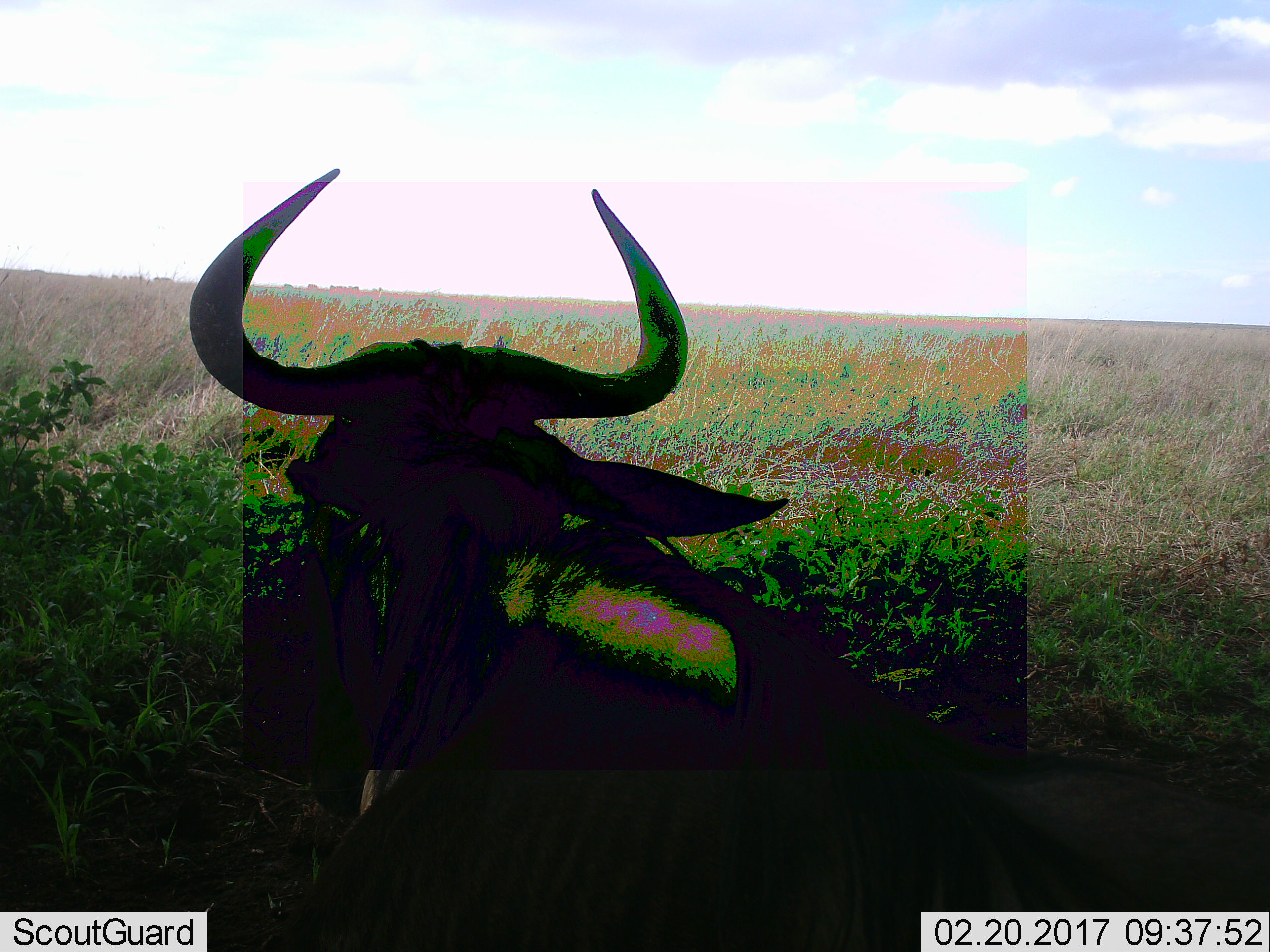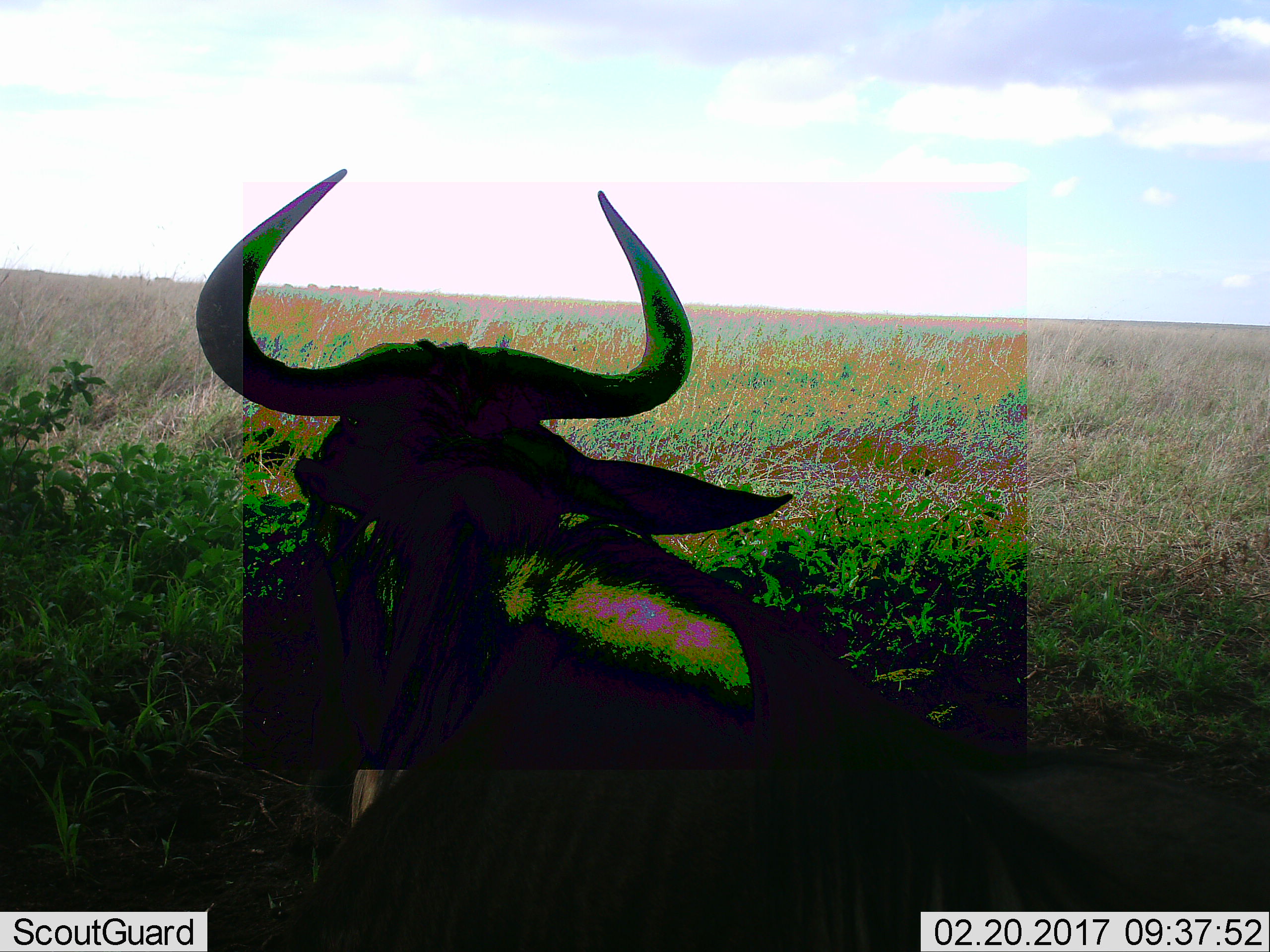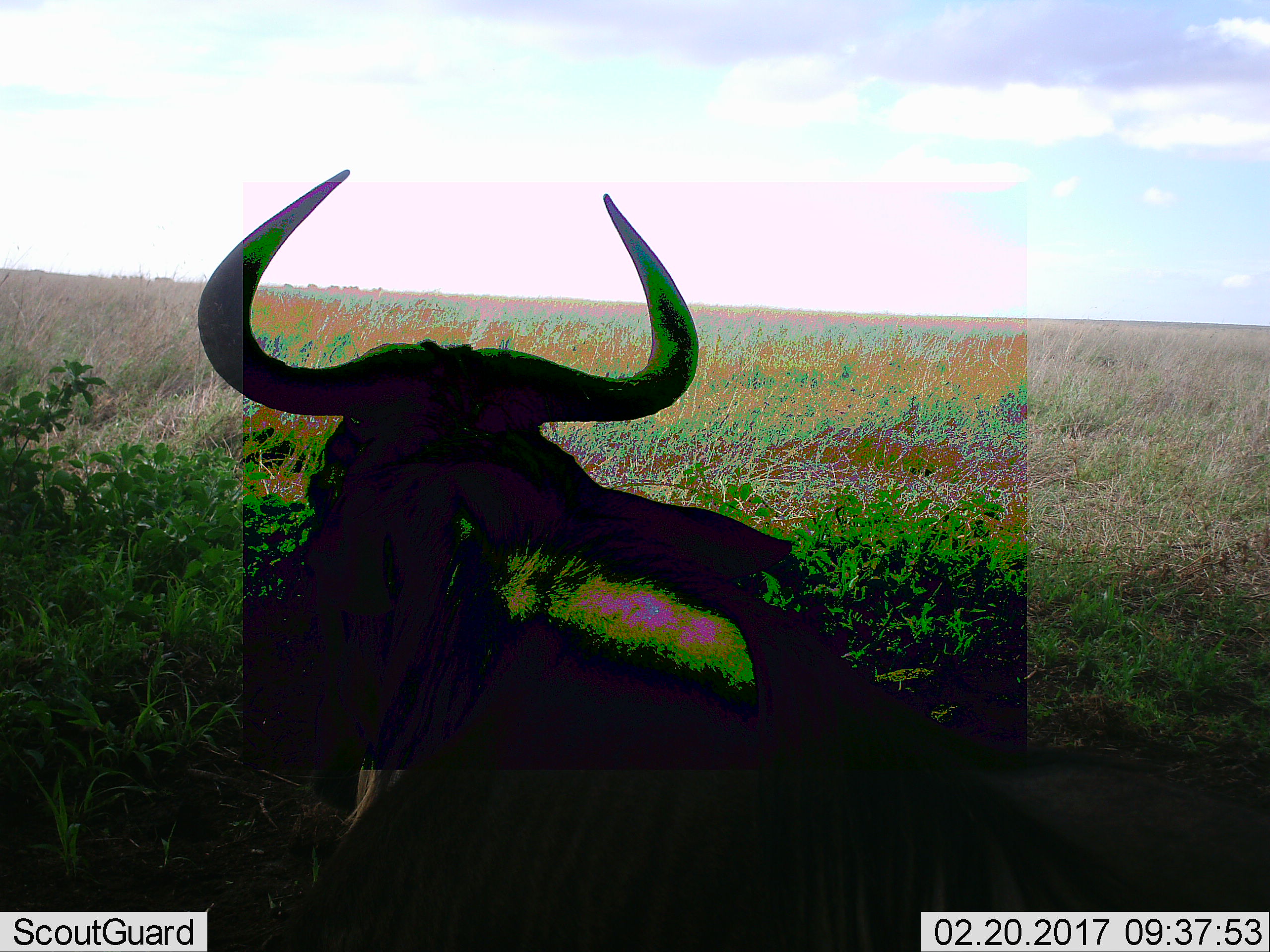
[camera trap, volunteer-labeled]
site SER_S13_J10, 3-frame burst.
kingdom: Animalia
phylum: Chordata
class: Mammalia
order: Artiodactyla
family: Bovidae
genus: Connochaetes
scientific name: Connochaetes taurinus taurinus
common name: blue wildebeest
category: wildebeestblue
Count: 1.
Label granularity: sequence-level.